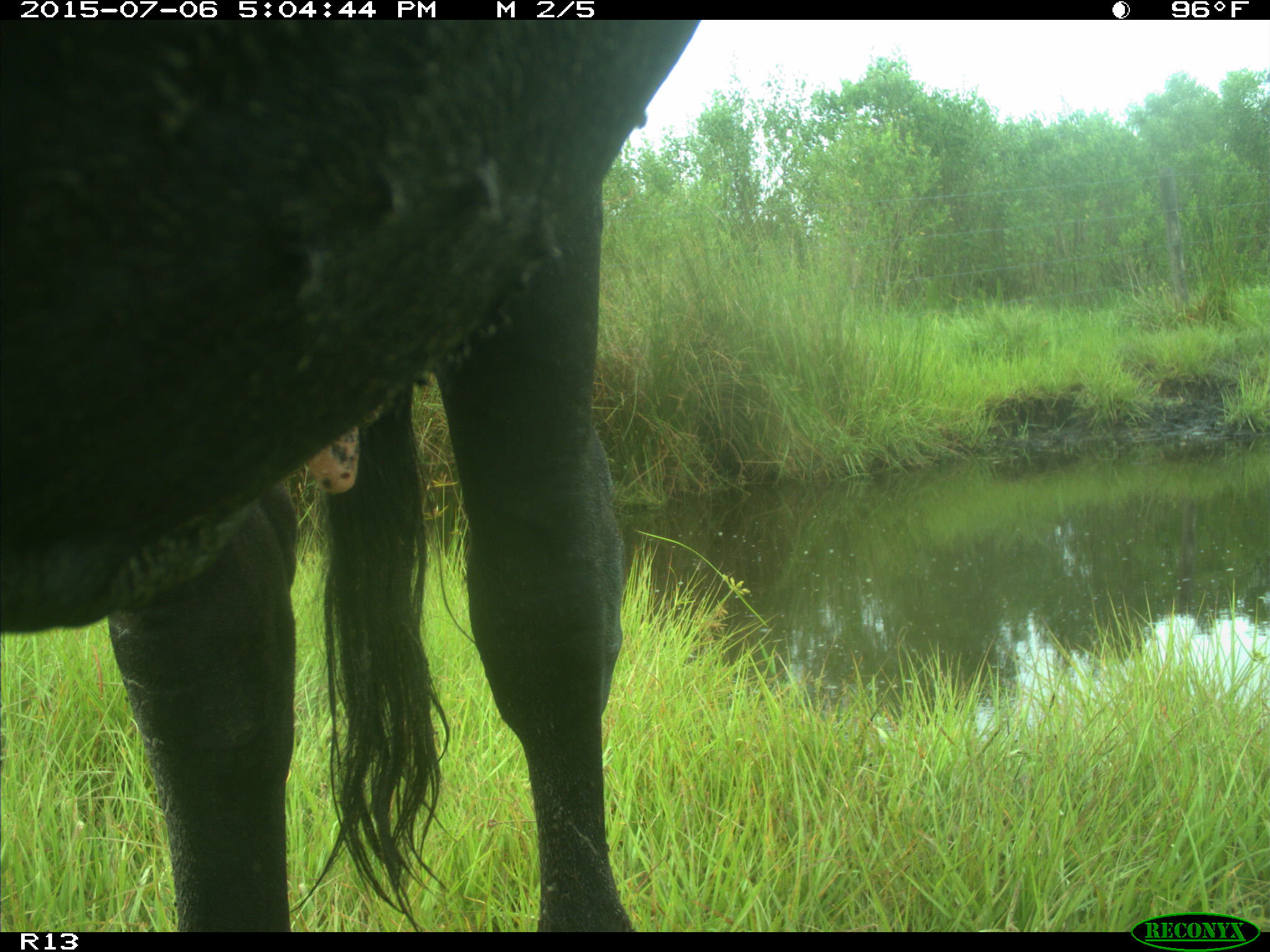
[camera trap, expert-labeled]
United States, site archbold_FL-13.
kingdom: Animalia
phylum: Chordata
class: Mammalia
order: Artiodactyla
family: Bovidae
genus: Bos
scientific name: Bos taurus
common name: domestic cow